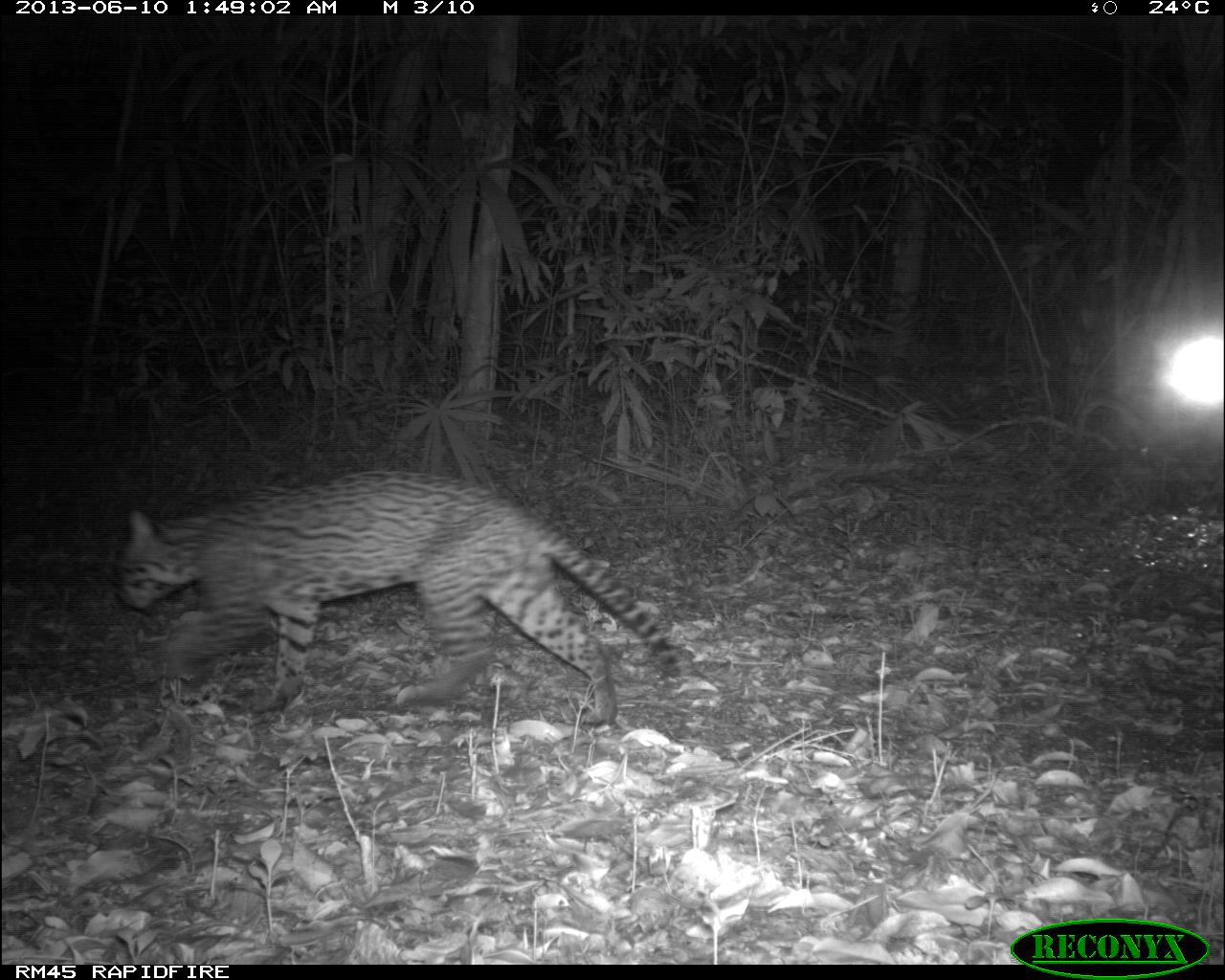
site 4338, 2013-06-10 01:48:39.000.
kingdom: Animalia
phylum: Chordata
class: Mammalia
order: Carnivora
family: Felidae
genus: Leopardus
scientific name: Leopardus pardalis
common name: ocelot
Leopardus pardalis (ocelot), count 1, sex male.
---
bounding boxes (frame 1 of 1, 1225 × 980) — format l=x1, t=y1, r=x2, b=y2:
leopardus pardalis: l=110, t=469, r=683, b=726